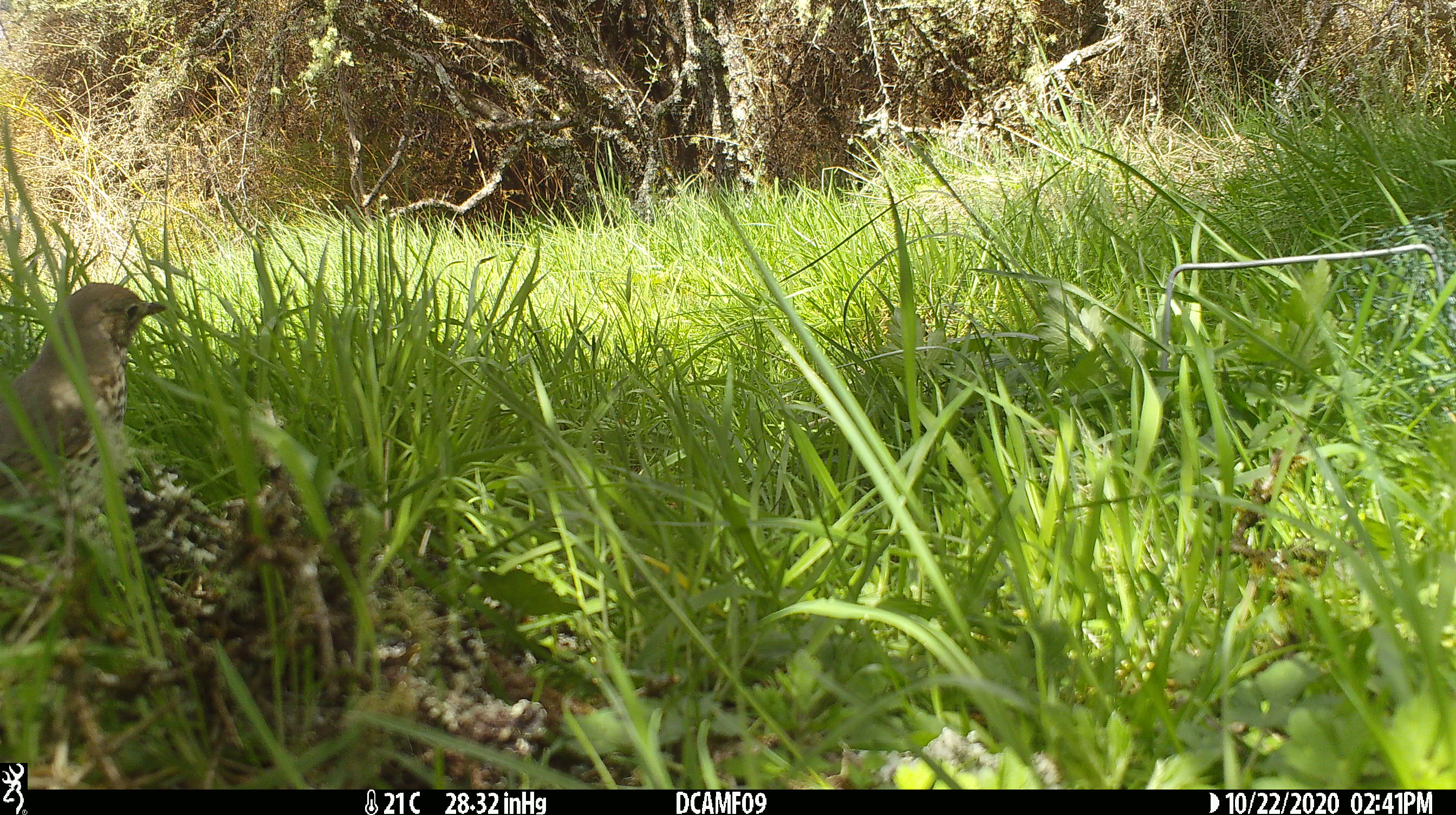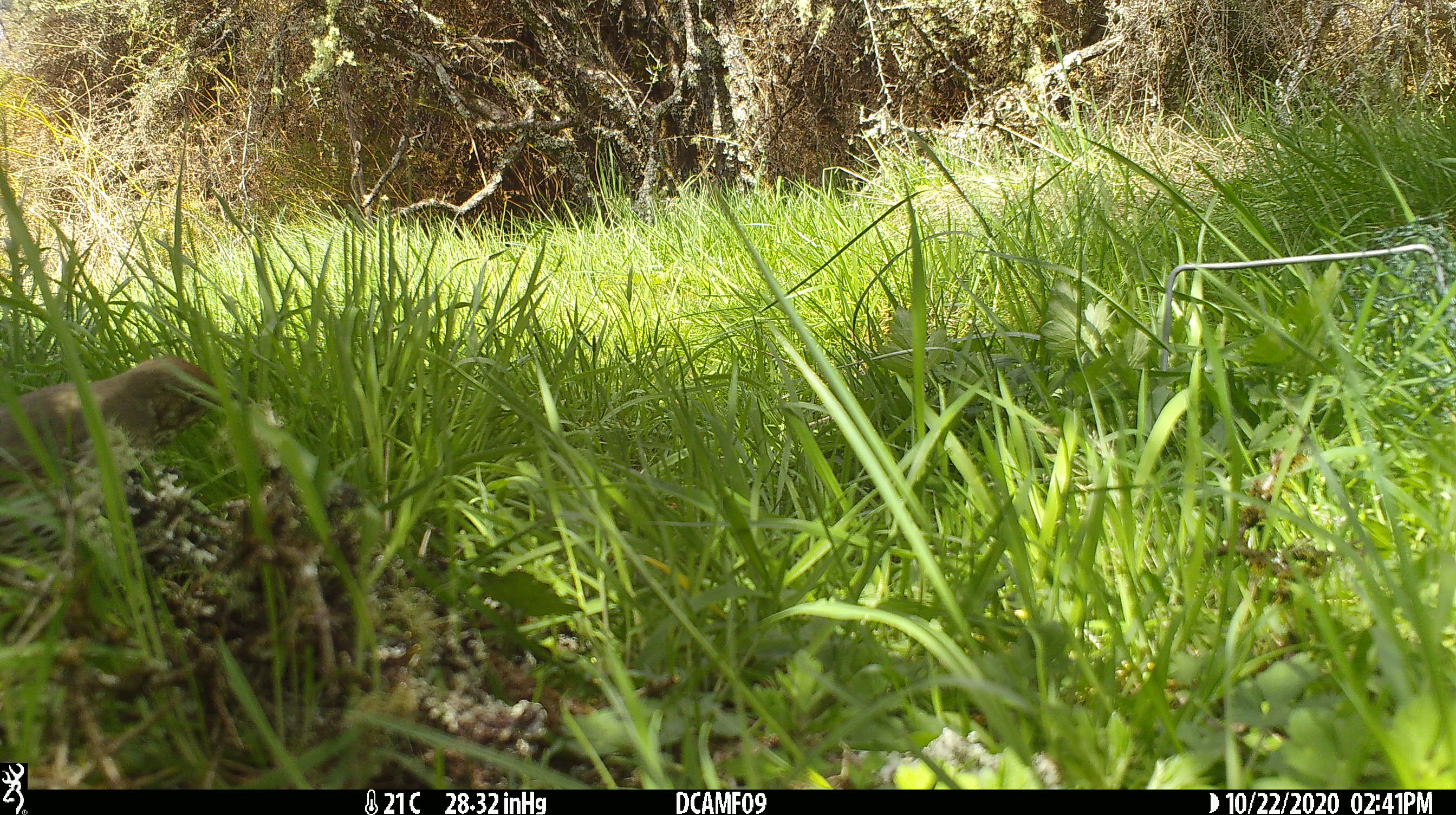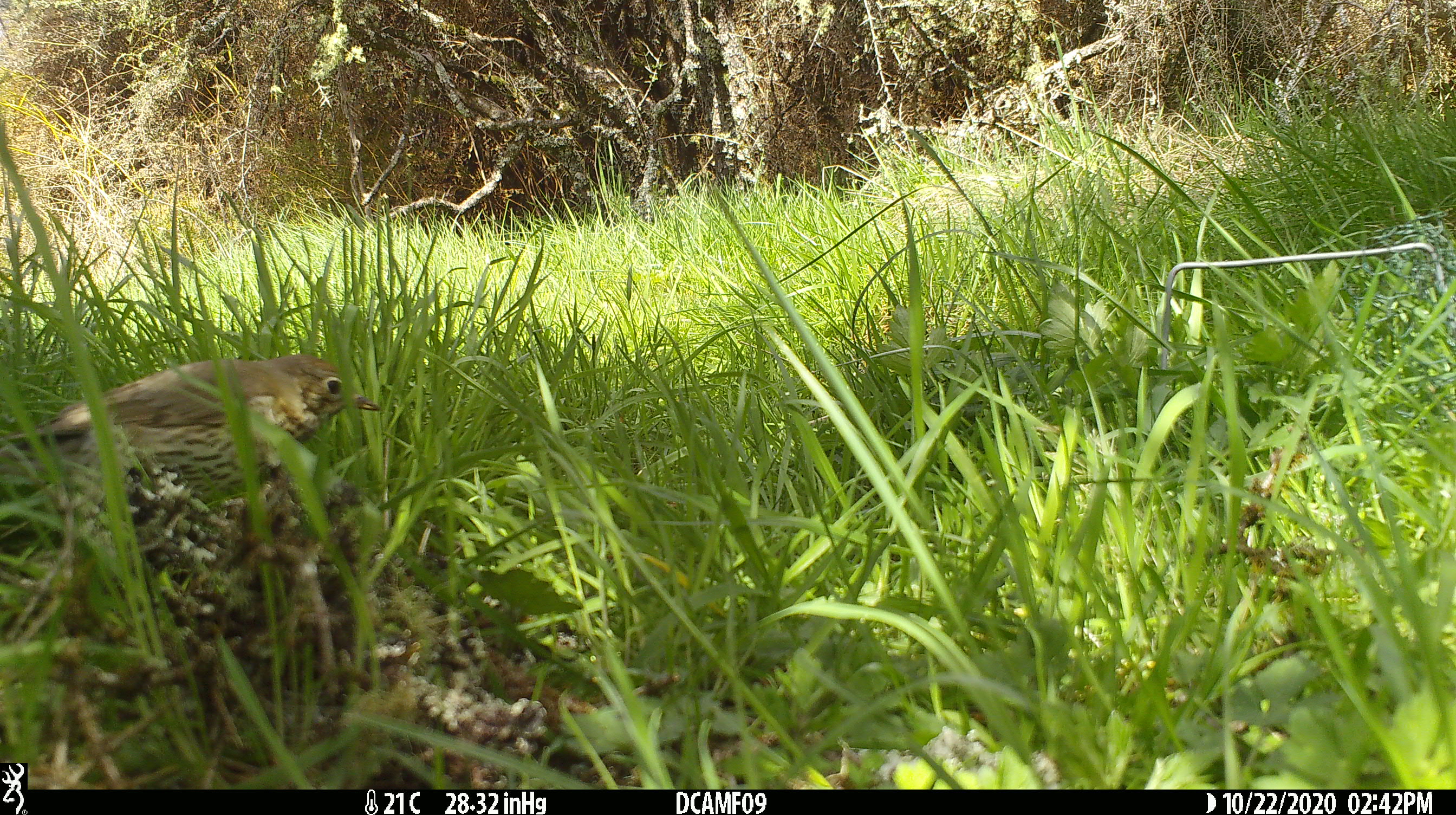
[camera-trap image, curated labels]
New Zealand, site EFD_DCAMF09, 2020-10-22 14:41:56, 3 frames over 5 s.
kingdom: Animalia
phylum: Chordata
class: Aves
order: Passeriformes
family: Turdidae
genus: Turdus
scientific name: Turdus philomelos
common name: song thrush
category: thrush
Thrush (song thrush) (Turdus philomelos).